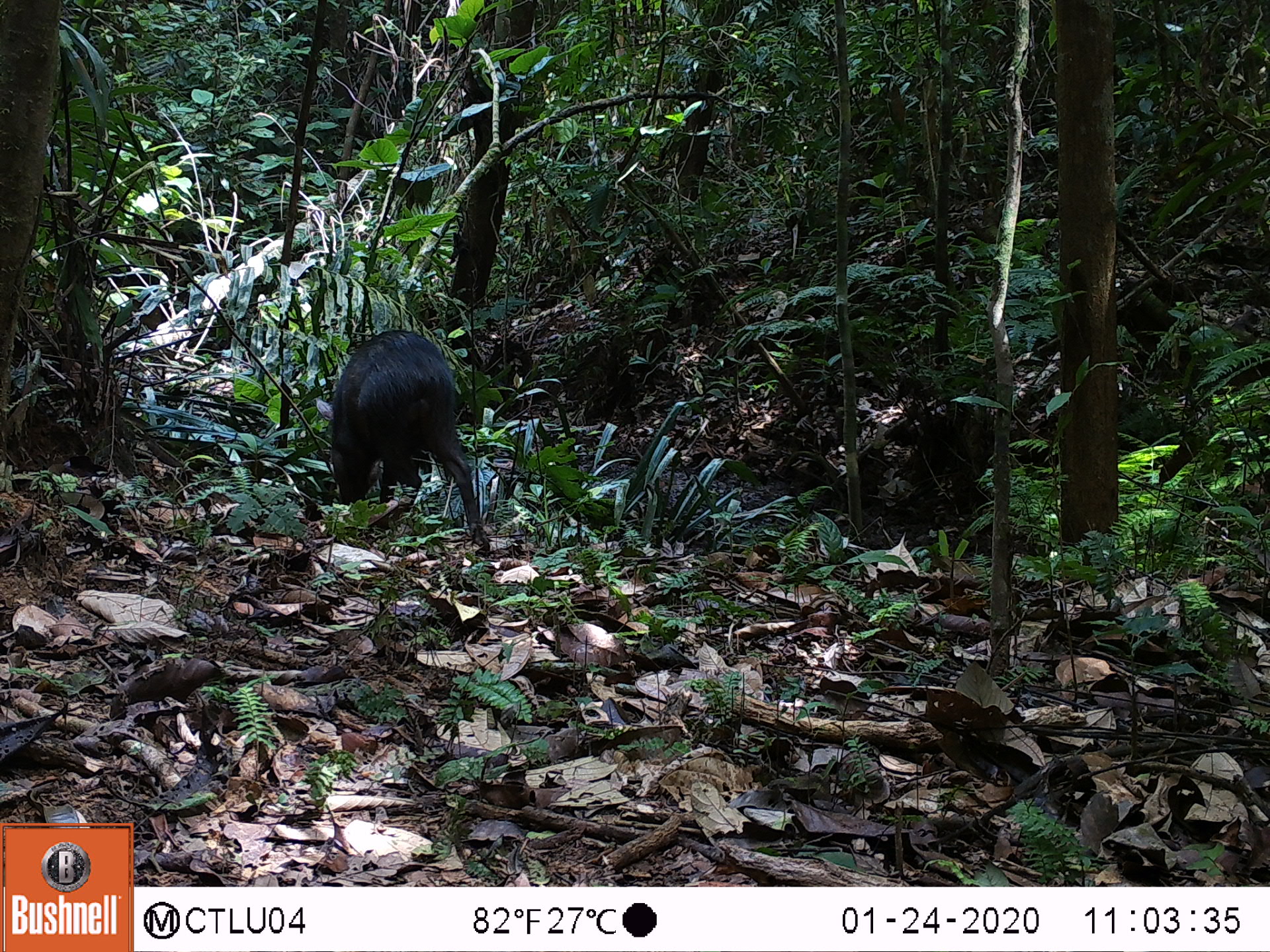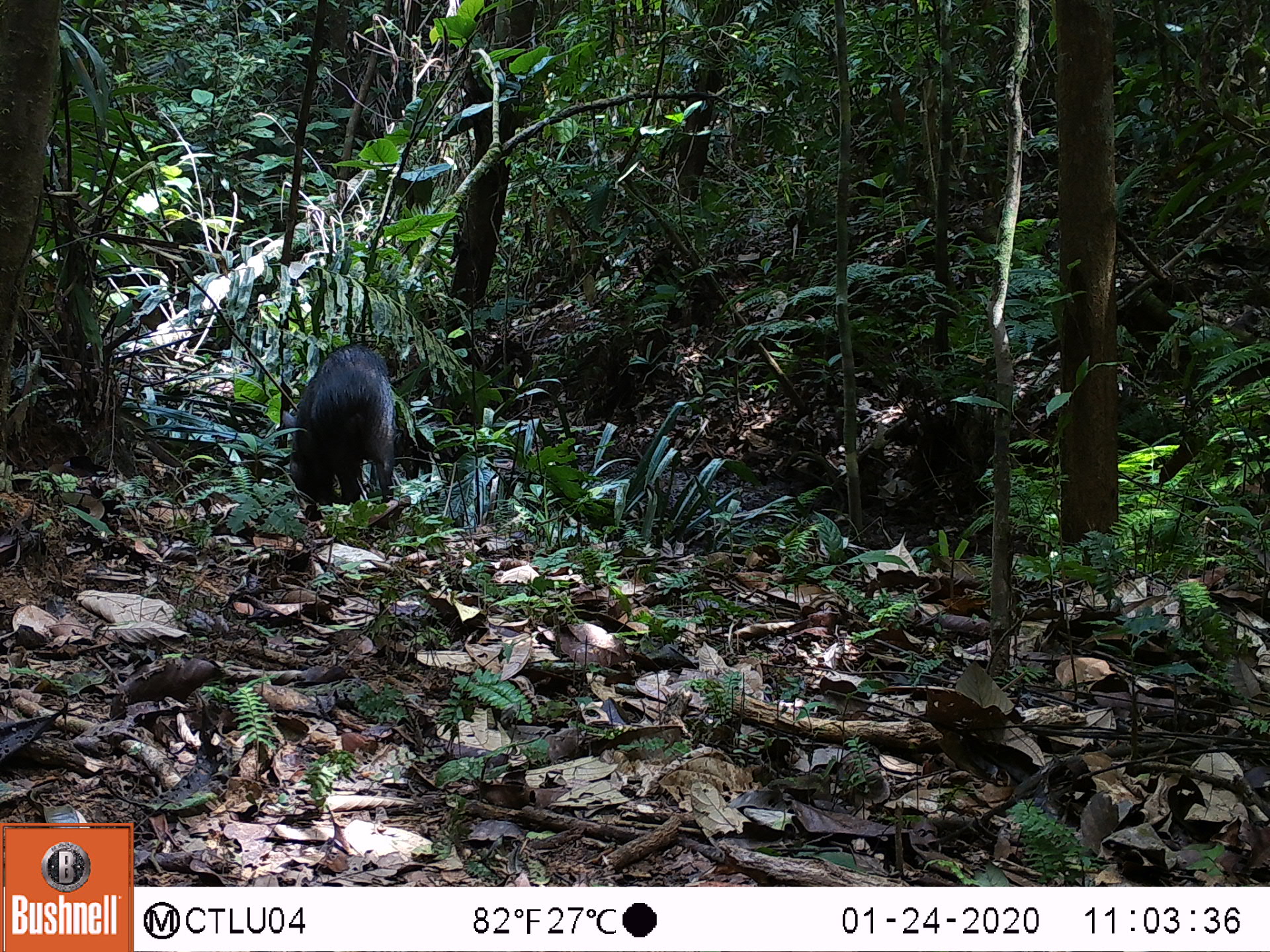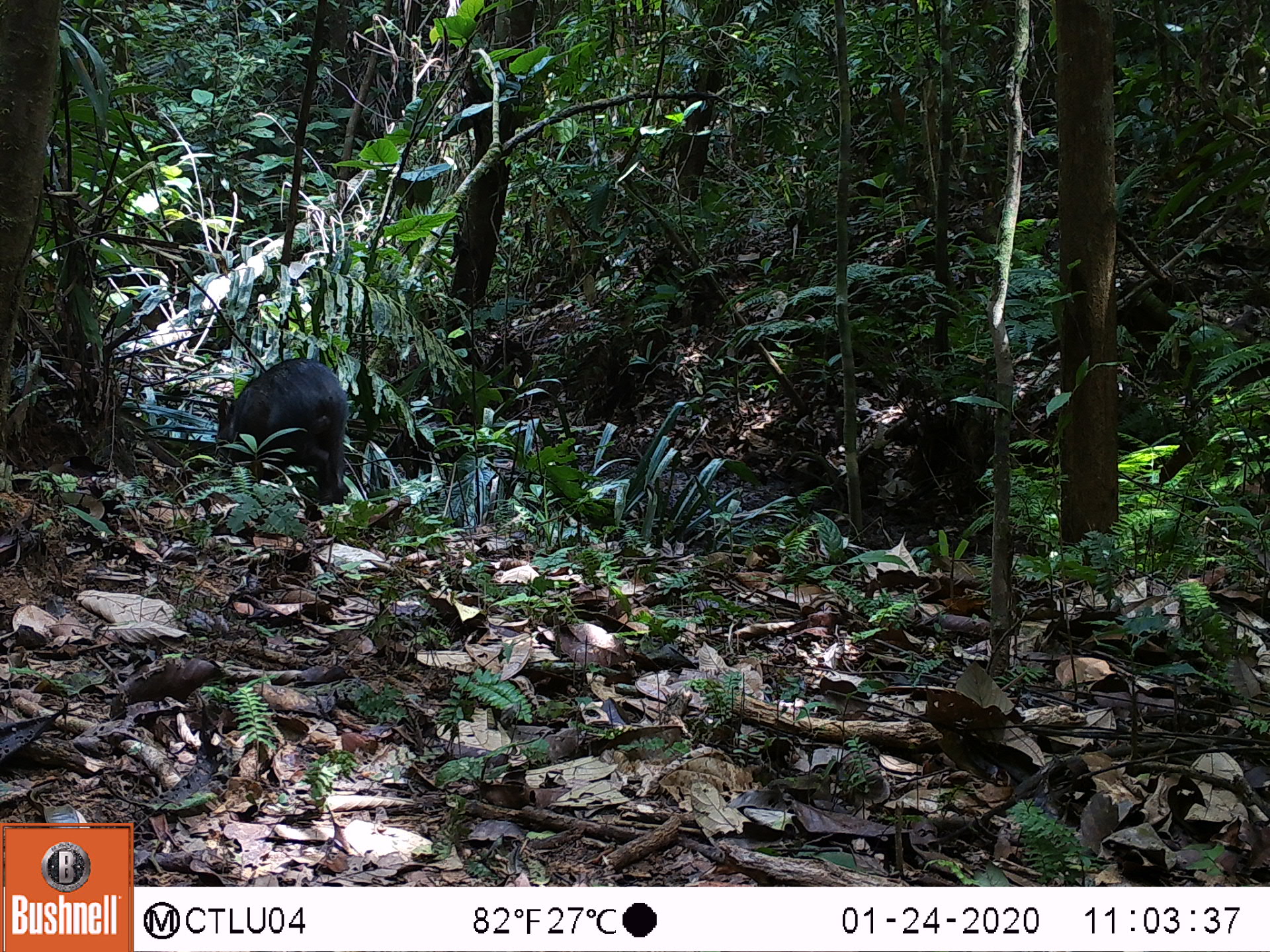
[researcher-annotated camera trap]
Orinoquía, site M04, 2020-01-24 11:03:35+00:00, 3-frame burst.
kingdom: Animalia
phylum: Chordata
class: Mammalia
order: Artiodactyla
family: Tayassuidae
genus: Pecari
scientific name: Pecari tajacu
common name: collared peccary